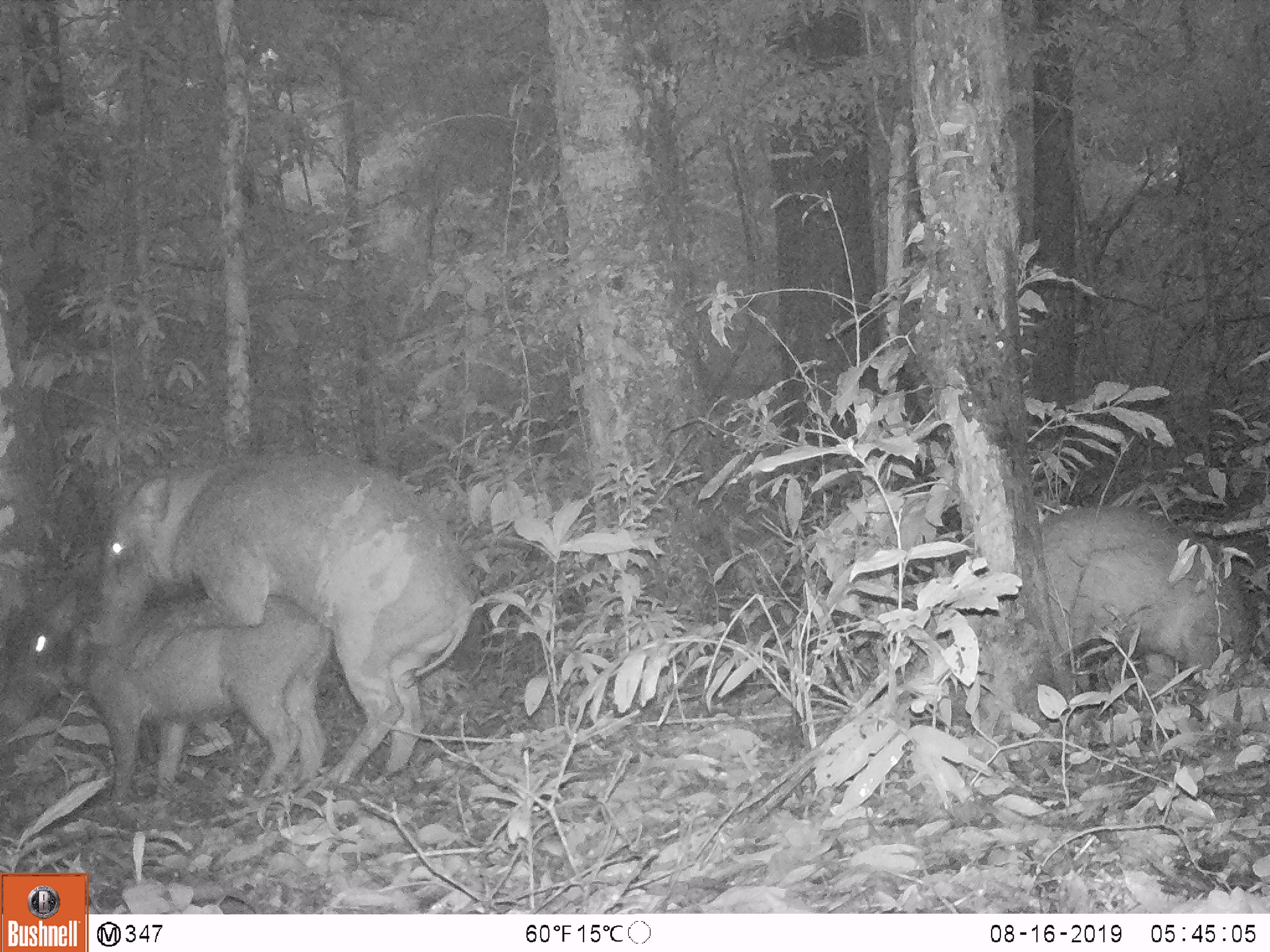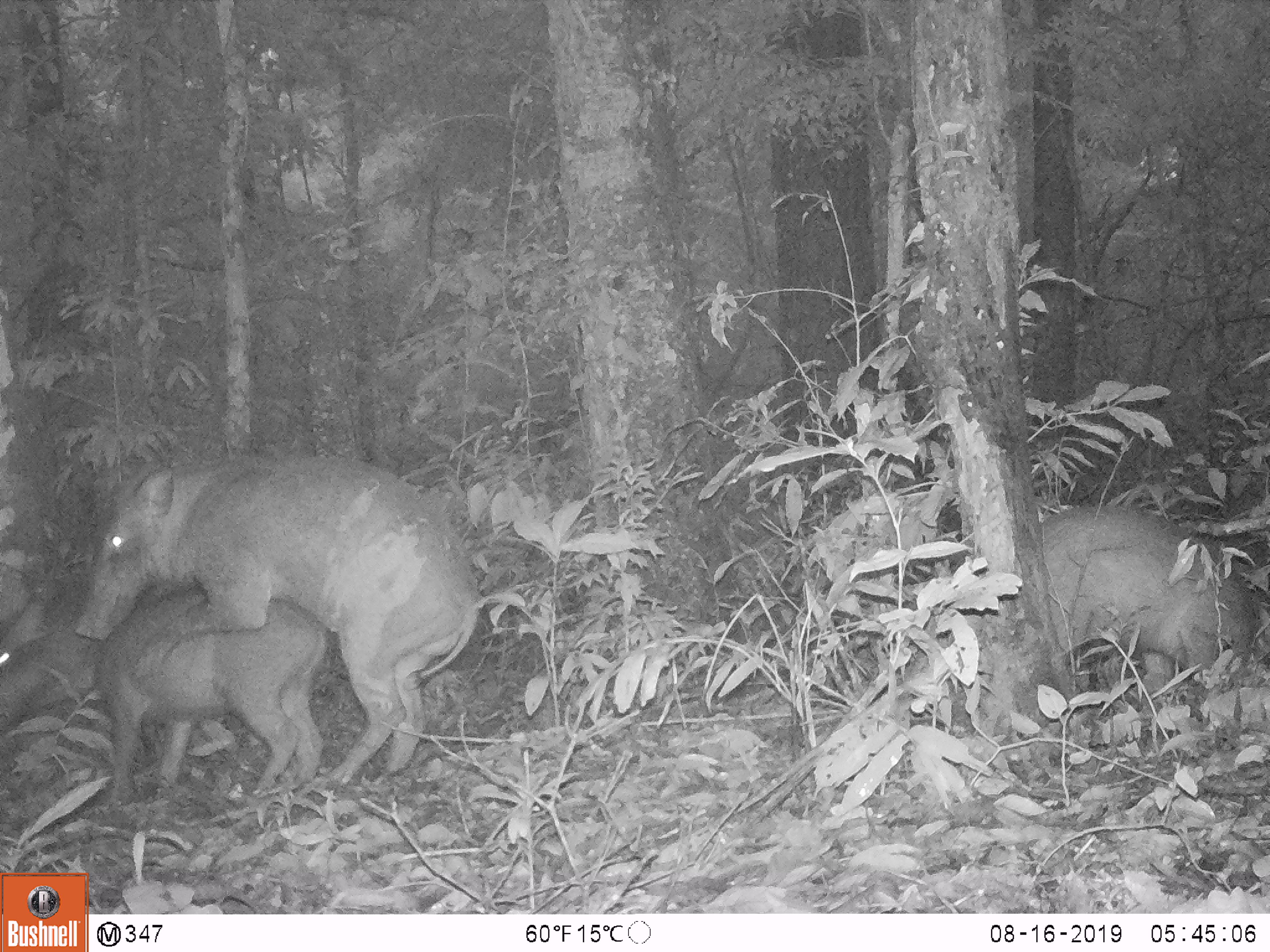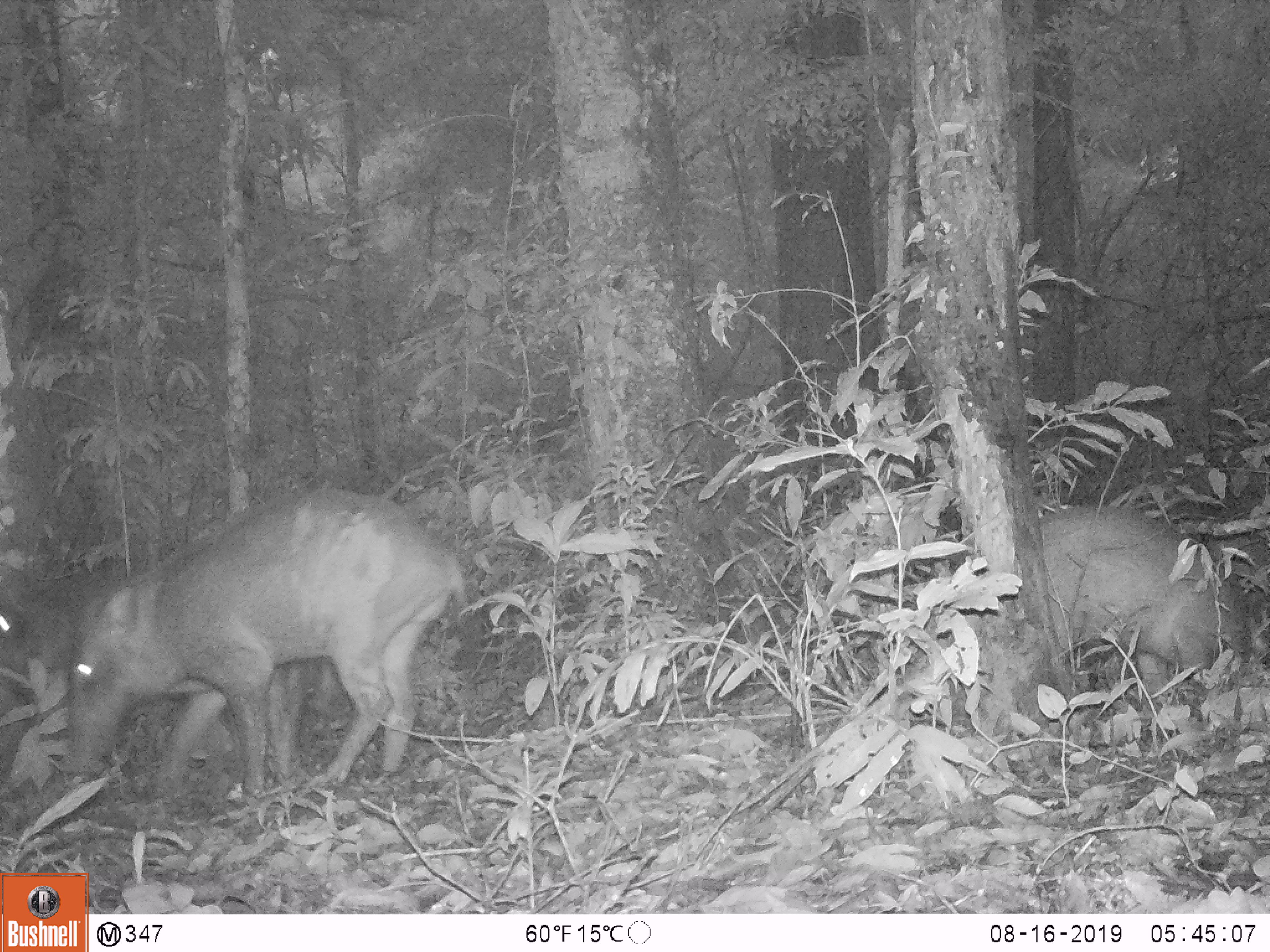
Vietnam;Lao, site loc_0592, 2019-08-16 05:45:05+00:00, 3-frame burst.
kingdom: Animalia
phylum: Chordata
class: Mammalia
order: Artiodactyla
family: Suidae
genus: Sus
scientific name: Sus scrofa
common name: eurasian wild pig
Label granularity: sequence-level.